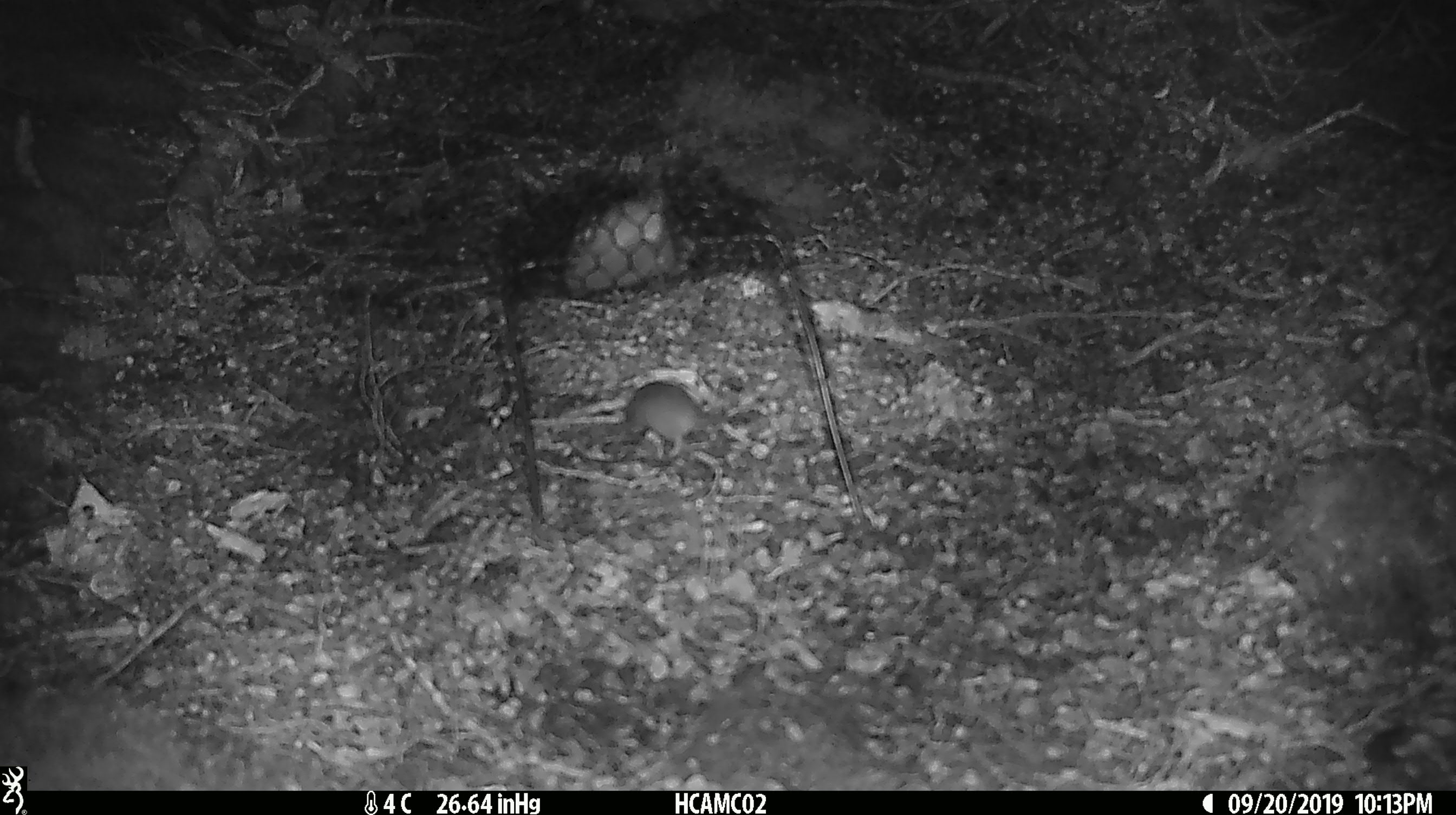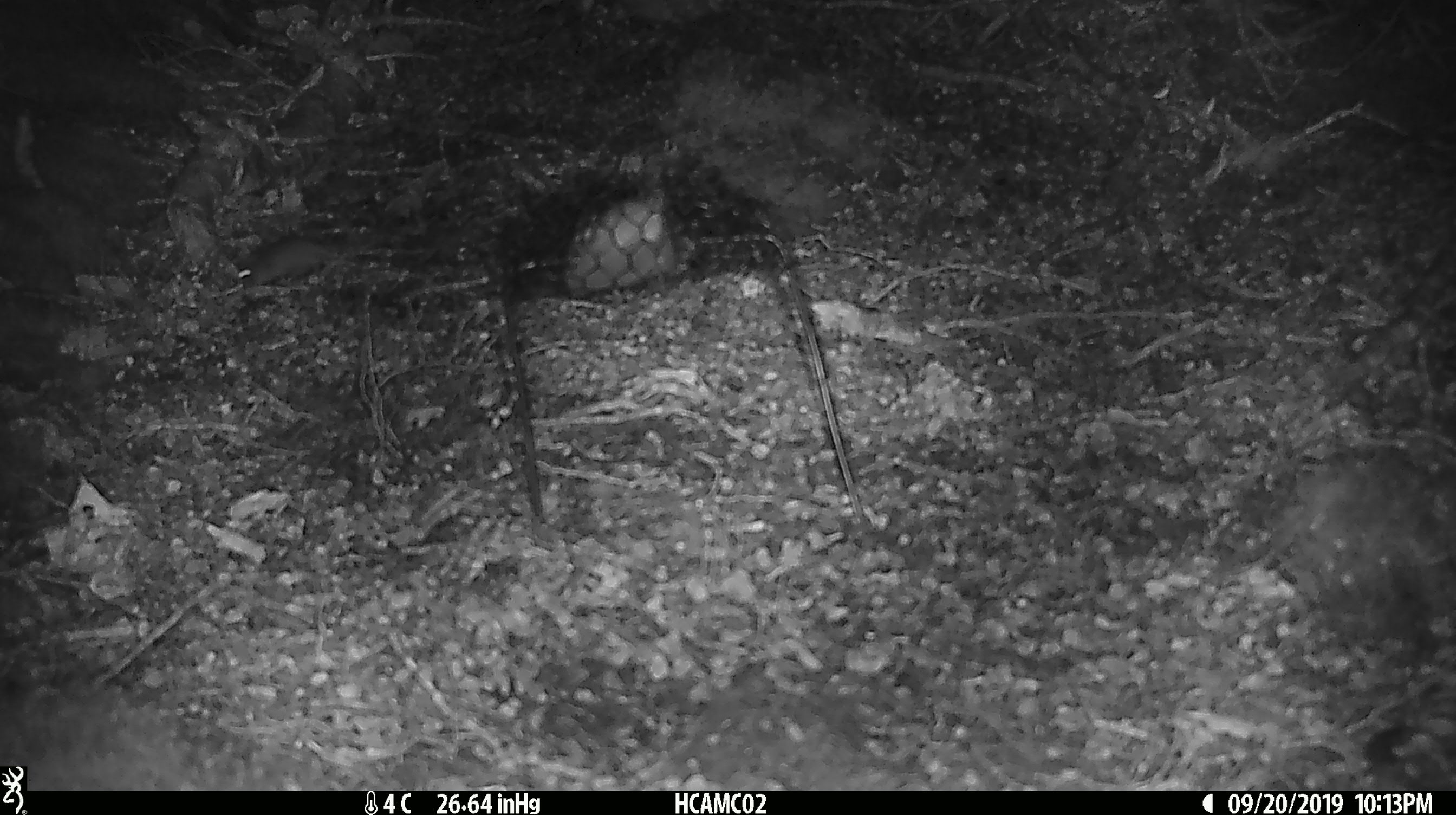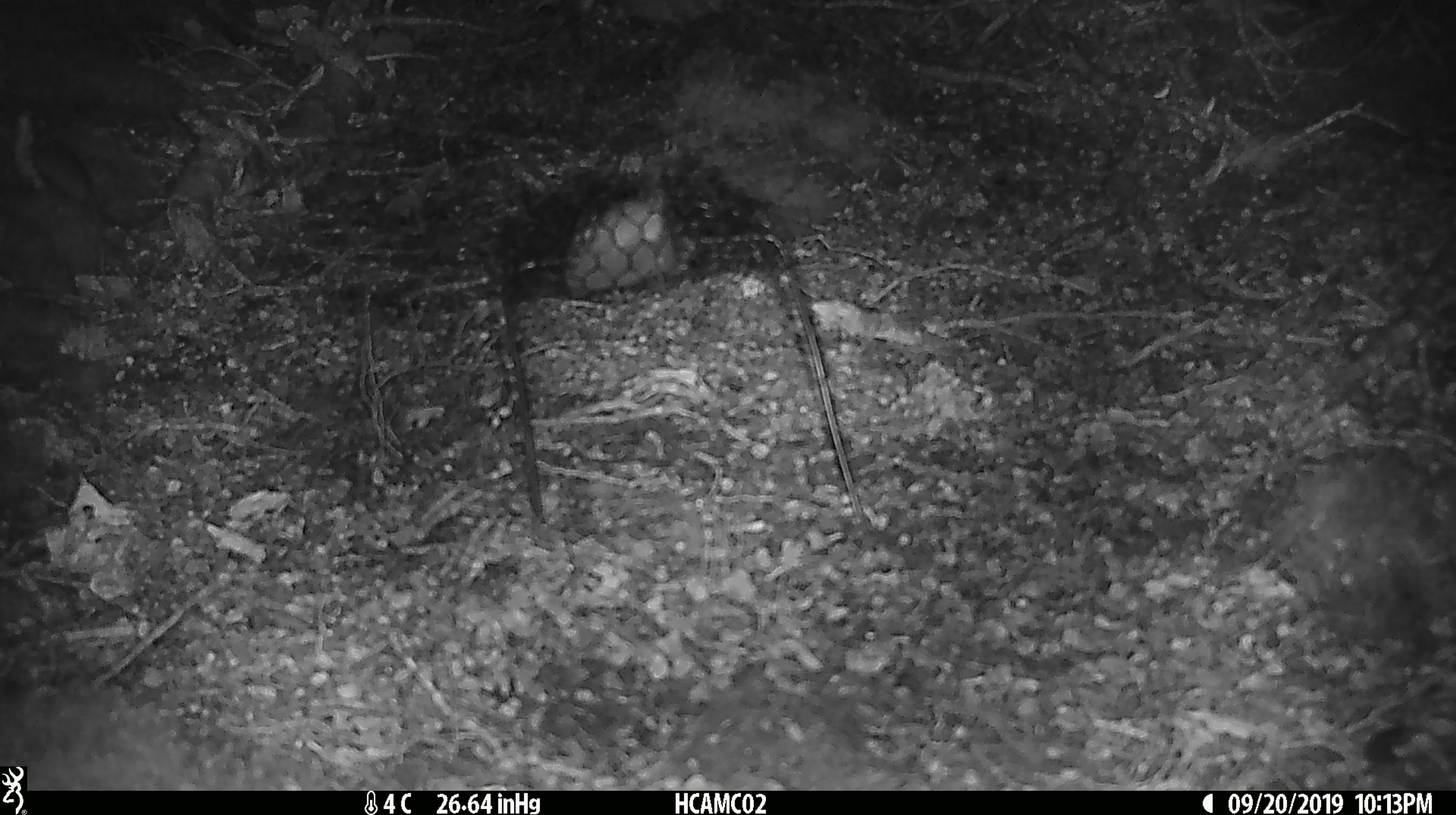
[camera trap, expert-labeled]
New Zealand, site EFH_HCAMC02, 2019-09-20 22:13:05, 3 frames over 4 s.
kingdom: Animalia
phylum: Chordata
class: Mammalia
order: Rodentia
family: Muridae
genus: Mus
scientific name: Mus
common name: mouse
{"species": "mouse (Mus)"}